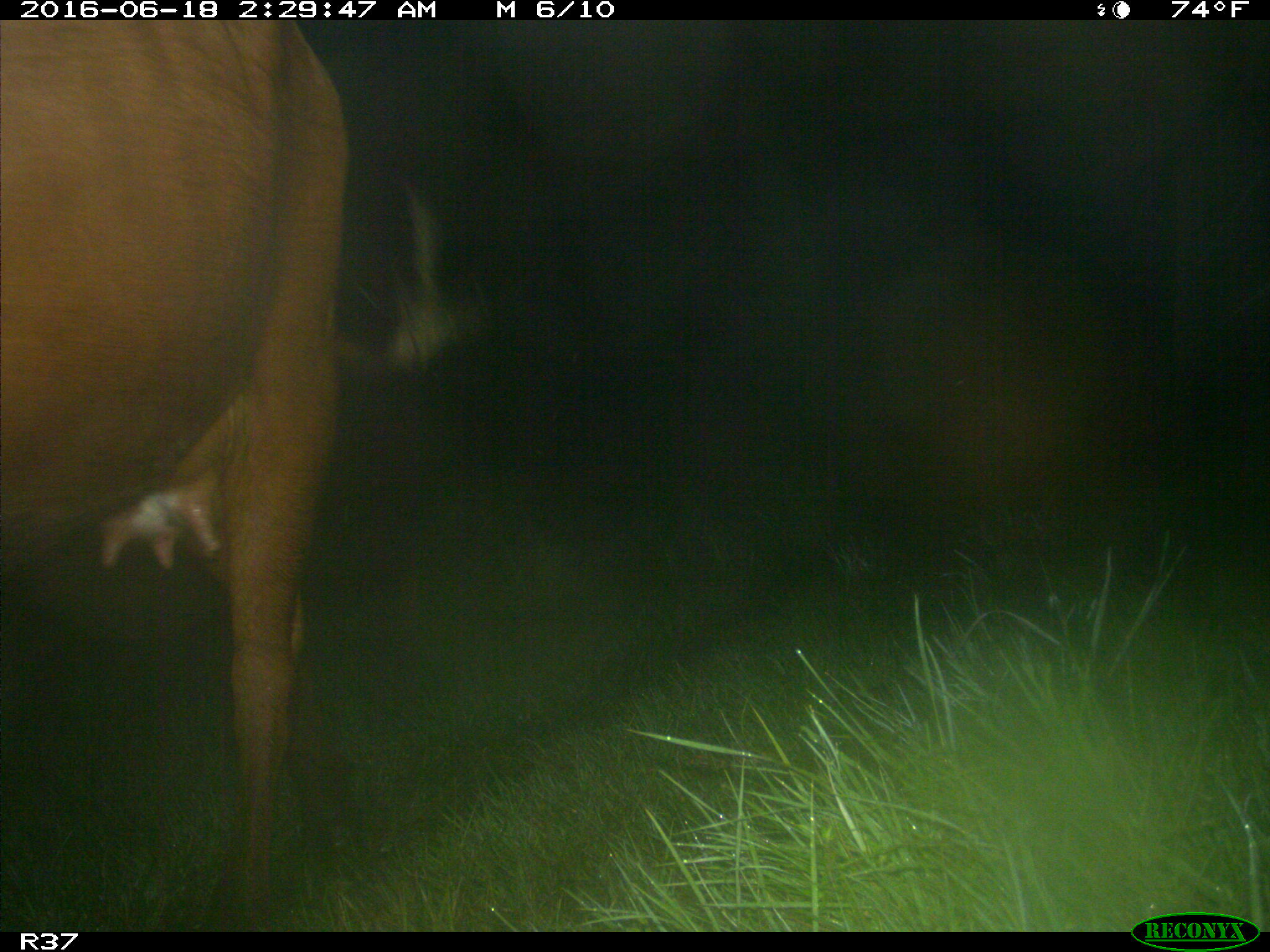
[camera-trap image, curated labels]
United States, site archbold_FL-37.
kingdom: Animalia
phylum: Chordata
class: Mammalia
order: Artiodactyla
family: Bovidae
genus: Bos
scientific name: Bos taurus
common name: domestic cow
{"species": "Bos taurus (domestic cow)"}